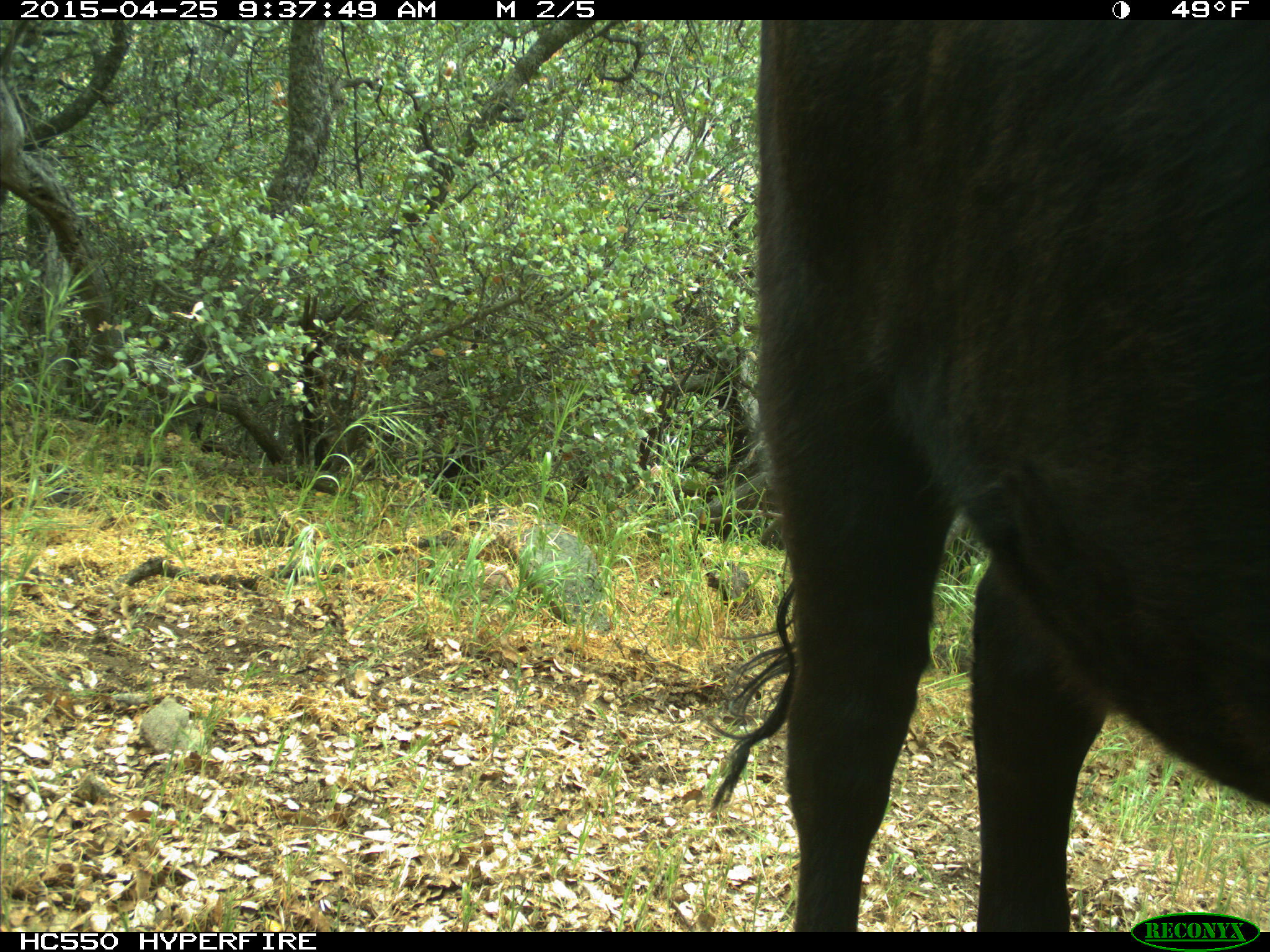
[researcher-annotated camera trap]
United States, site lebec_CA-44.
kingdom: Animalia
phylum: Chordata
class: Mammalia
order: Artiodactyla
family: Suidae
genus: Sus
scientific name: Sus scrofa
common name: wild boar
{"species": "Sus scrofa (wild boar)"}